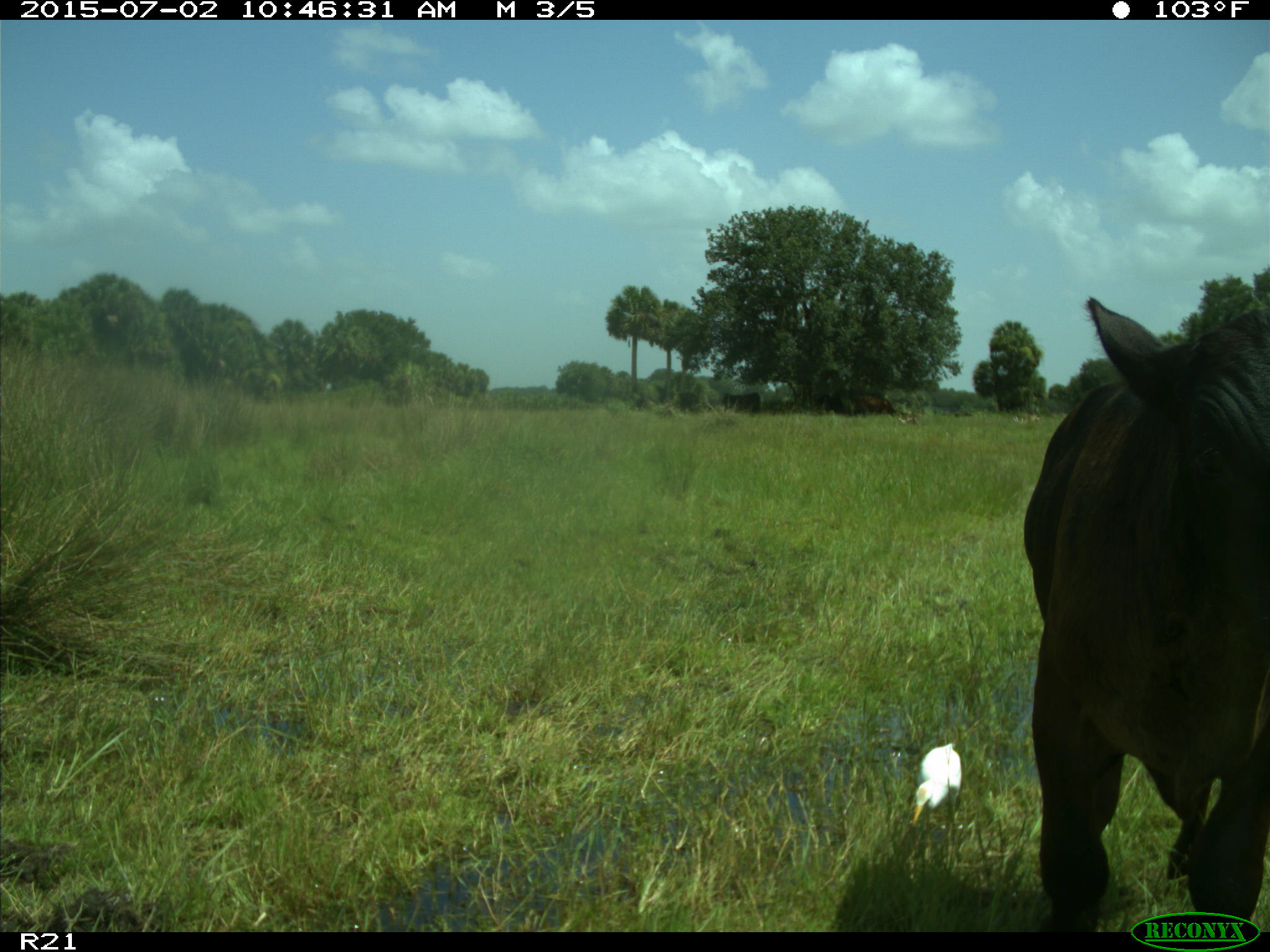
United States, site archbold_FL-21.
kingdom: Animalia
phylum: Chordata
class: Mammalia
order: Artiodactyla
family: Bovidae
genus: Bos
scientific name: Bos taurus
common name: domestic cow